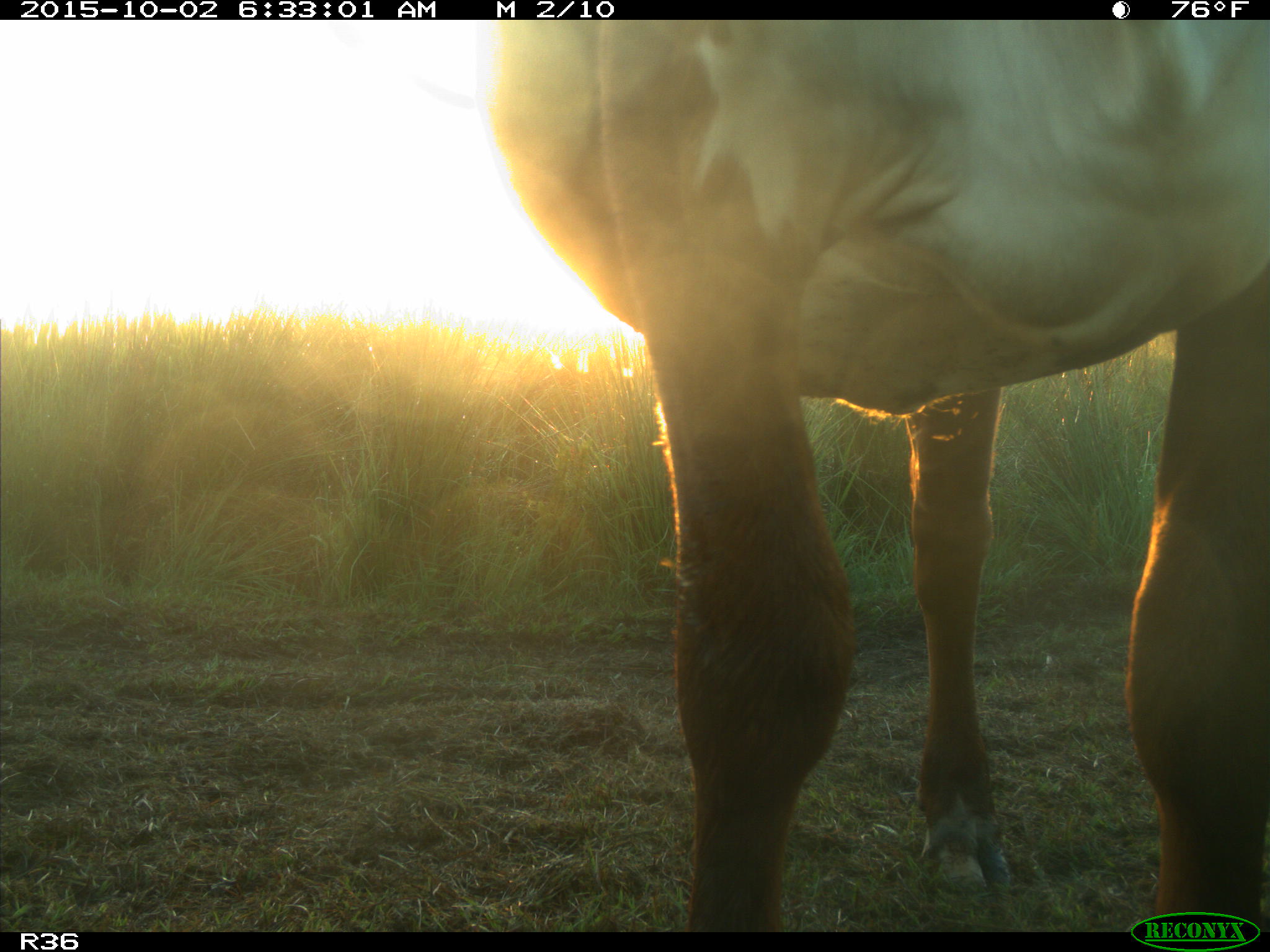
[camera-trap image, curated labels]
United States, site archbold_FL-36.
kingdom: Animalia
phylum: Chordata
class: Mammalia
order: Artiodactyla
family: Bovidae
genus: Bos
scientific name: Bos taurus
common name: domestic cow